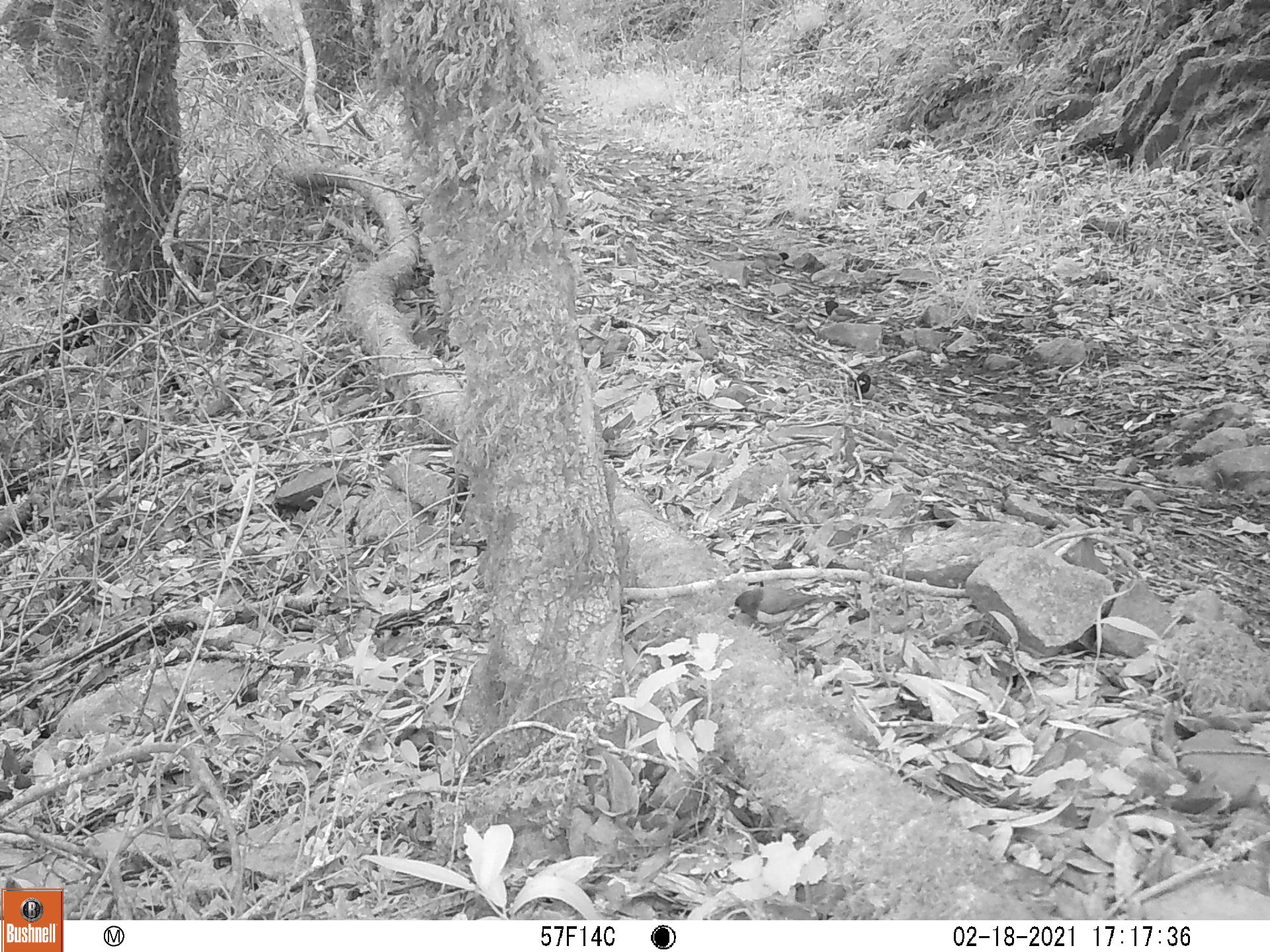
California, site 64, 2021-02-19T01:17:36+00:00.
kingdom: Animalia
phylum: Chordata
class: Aves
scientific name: Aves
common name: bird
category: unknown bird